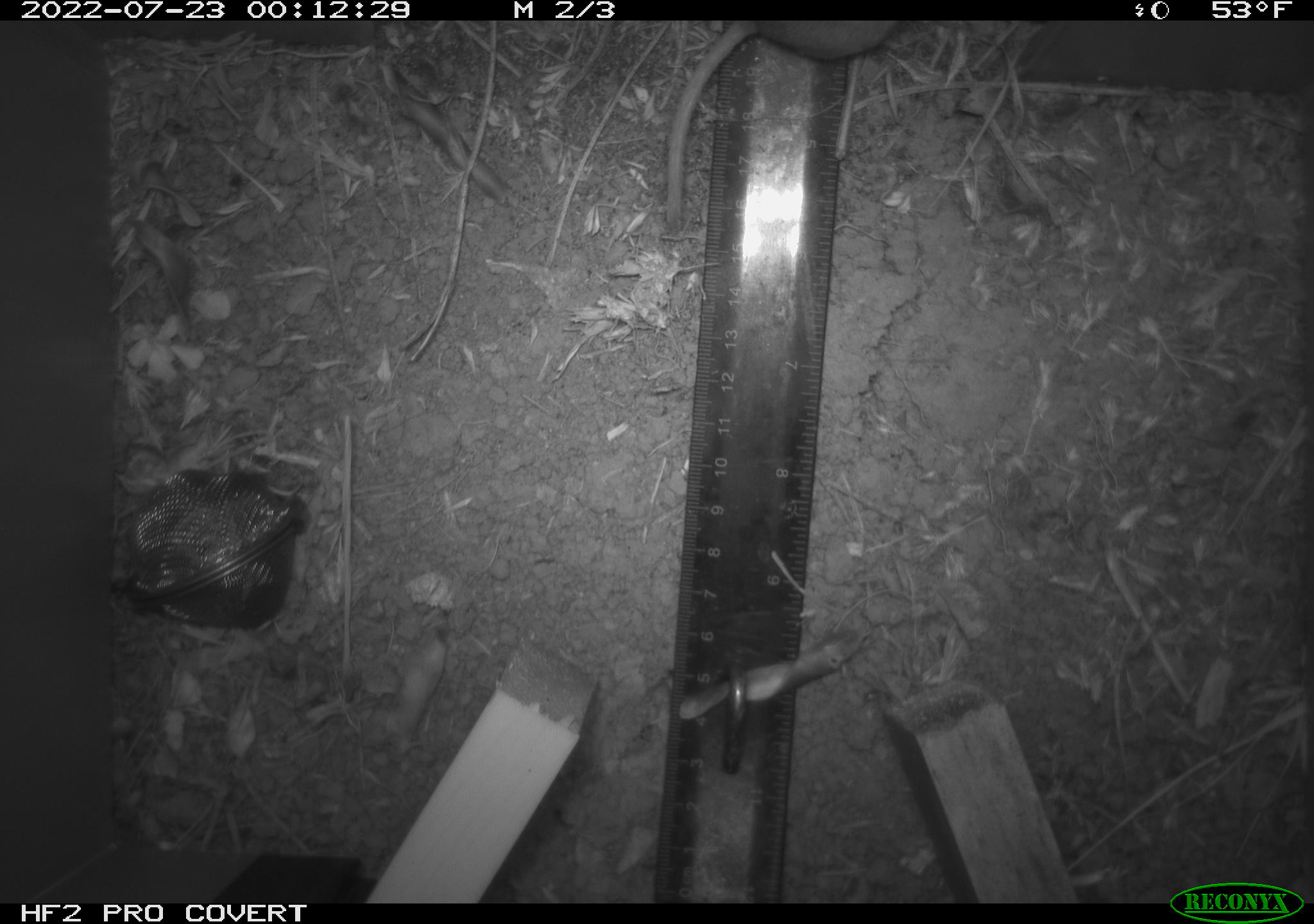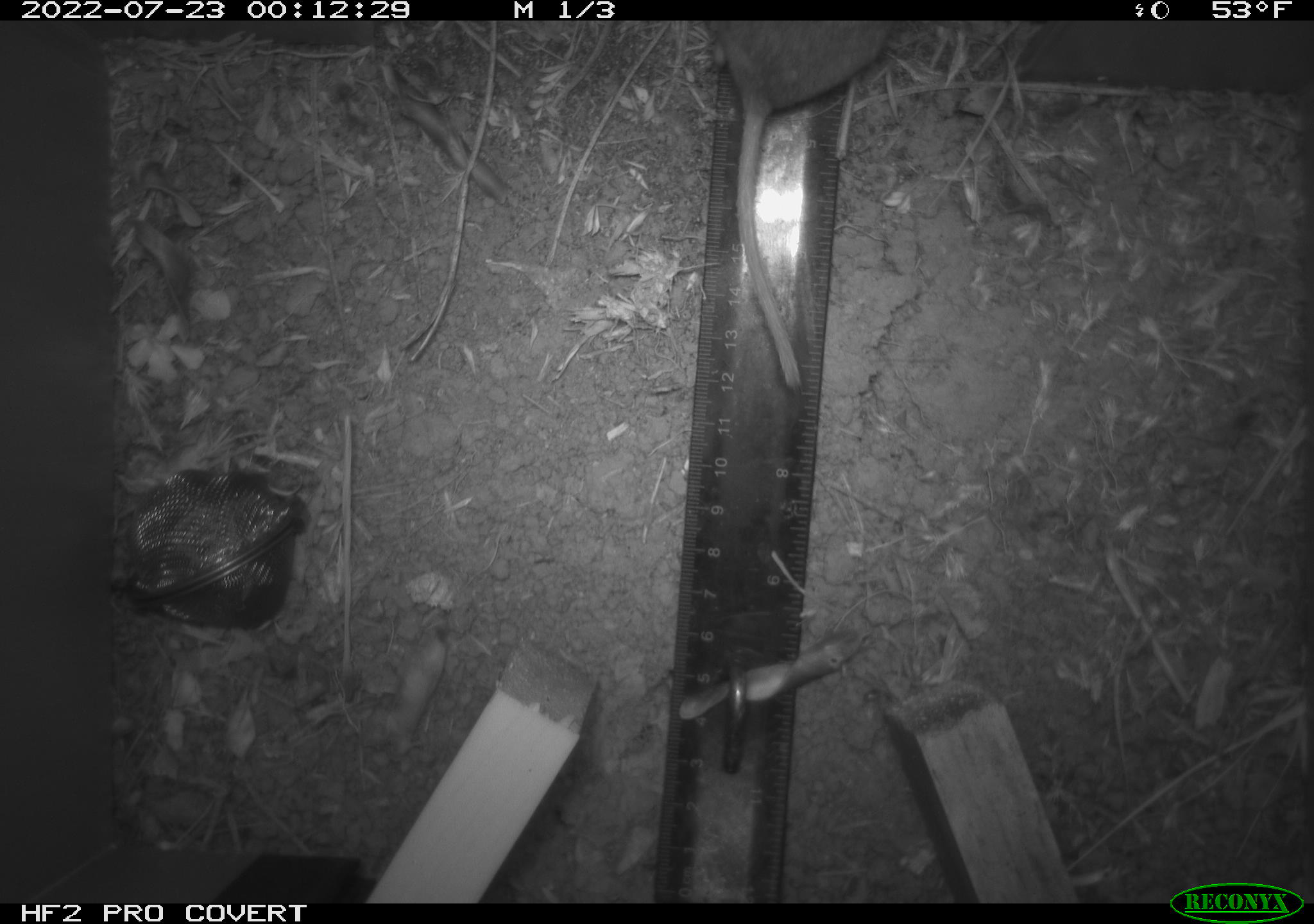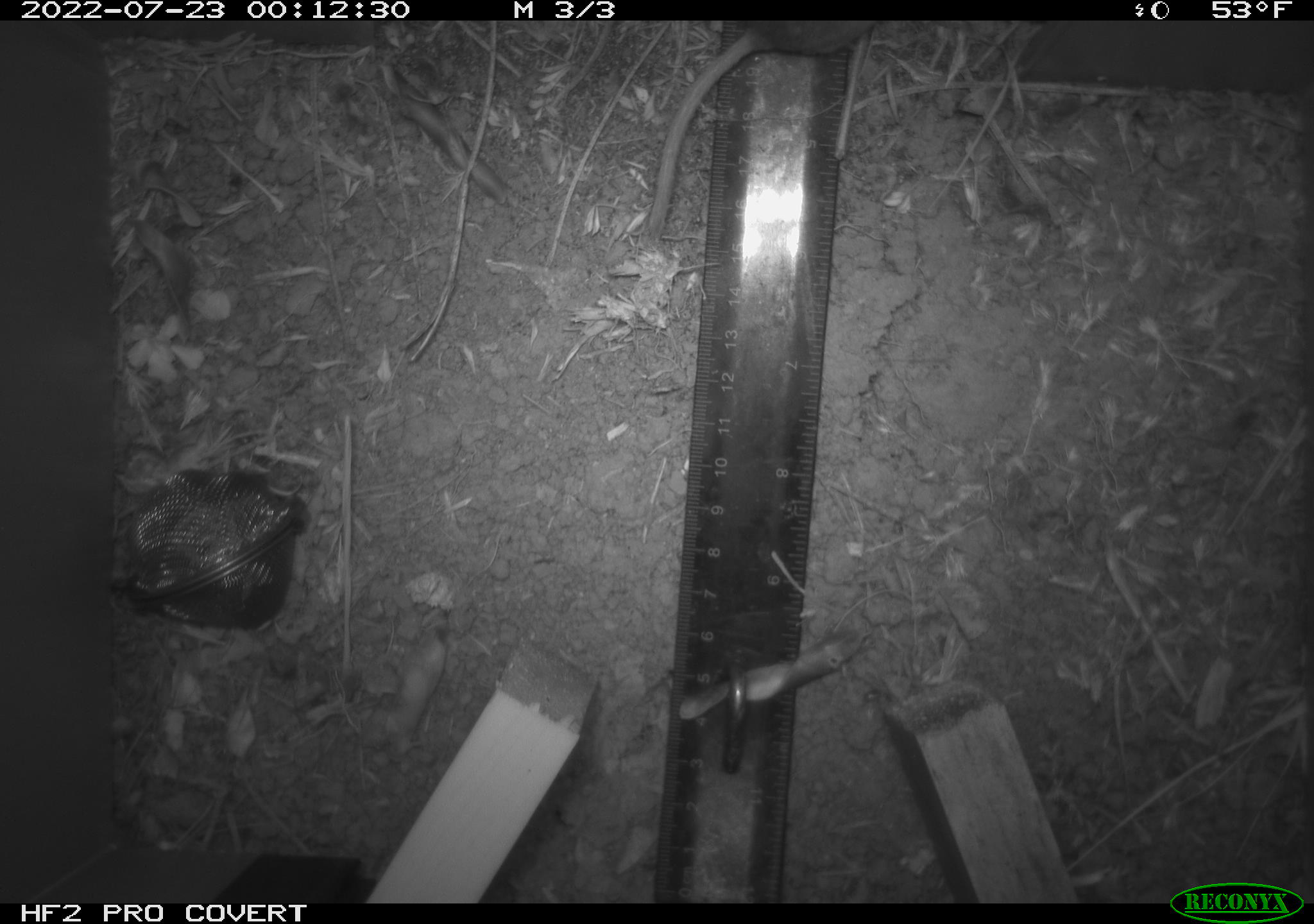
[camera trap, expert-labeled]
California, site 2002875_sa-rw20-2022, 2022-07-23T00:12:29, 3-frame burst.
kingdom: Animalia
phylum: Chordata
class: Mammalia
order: Rodentia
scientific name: Rodentia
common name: mouse species